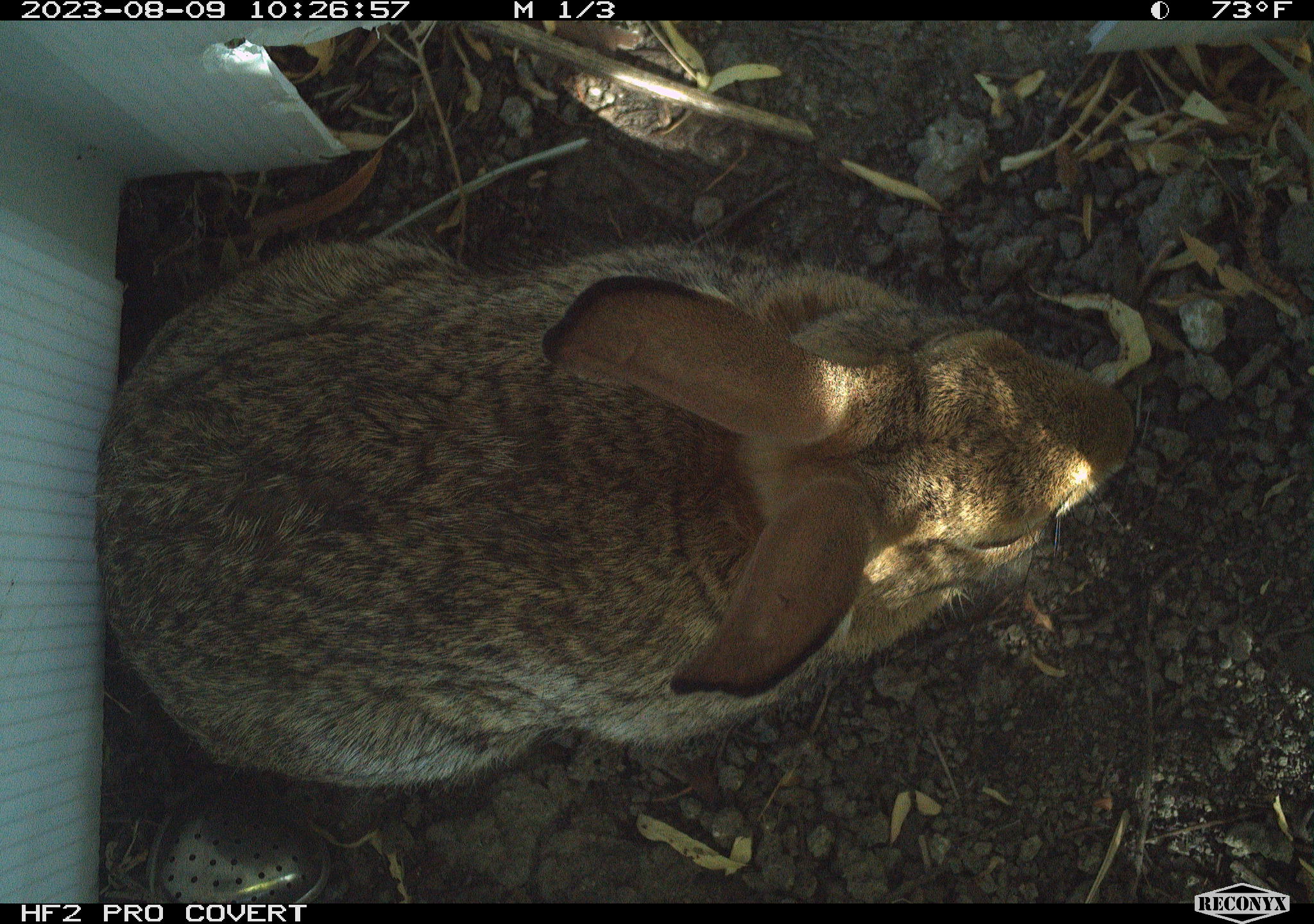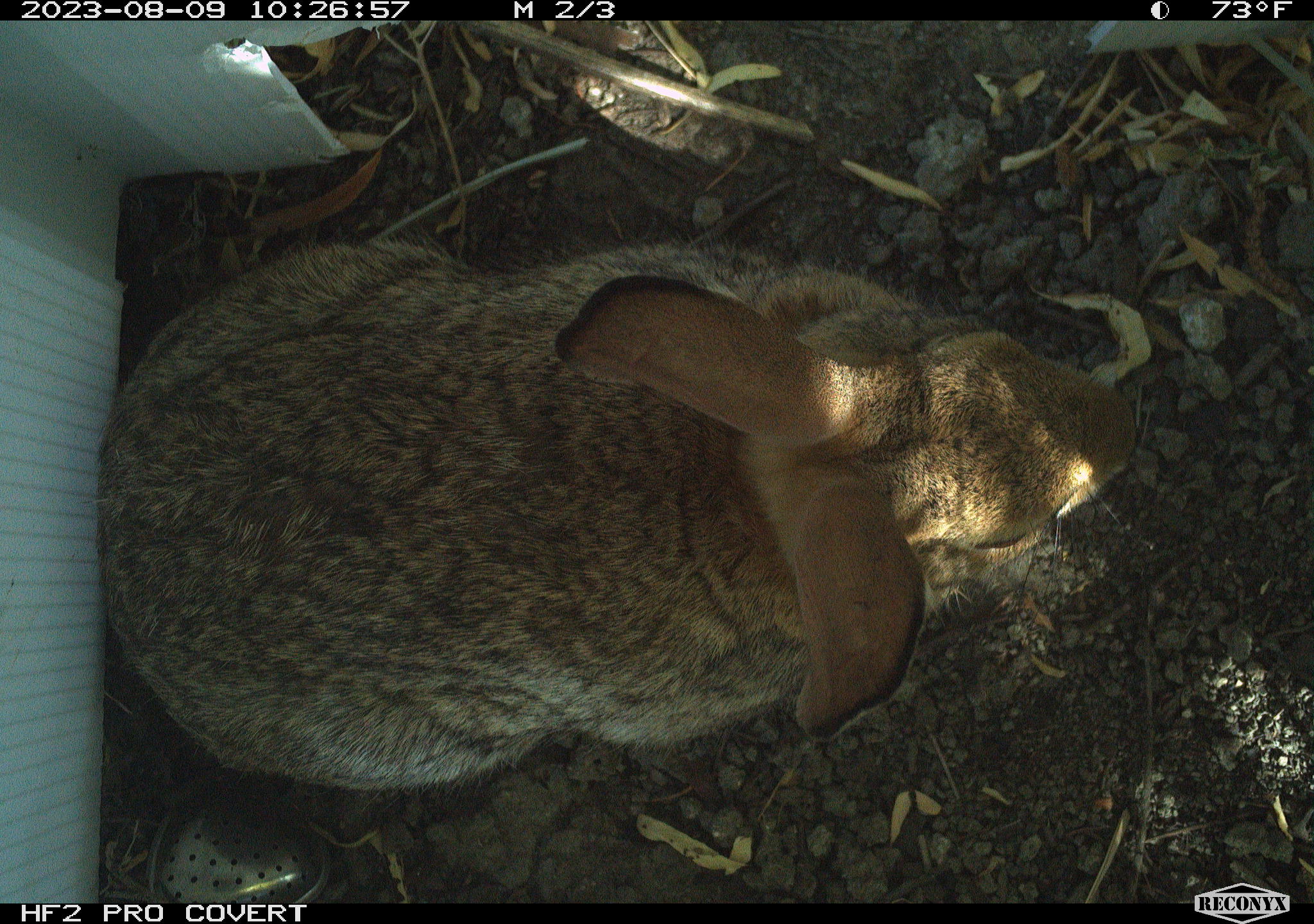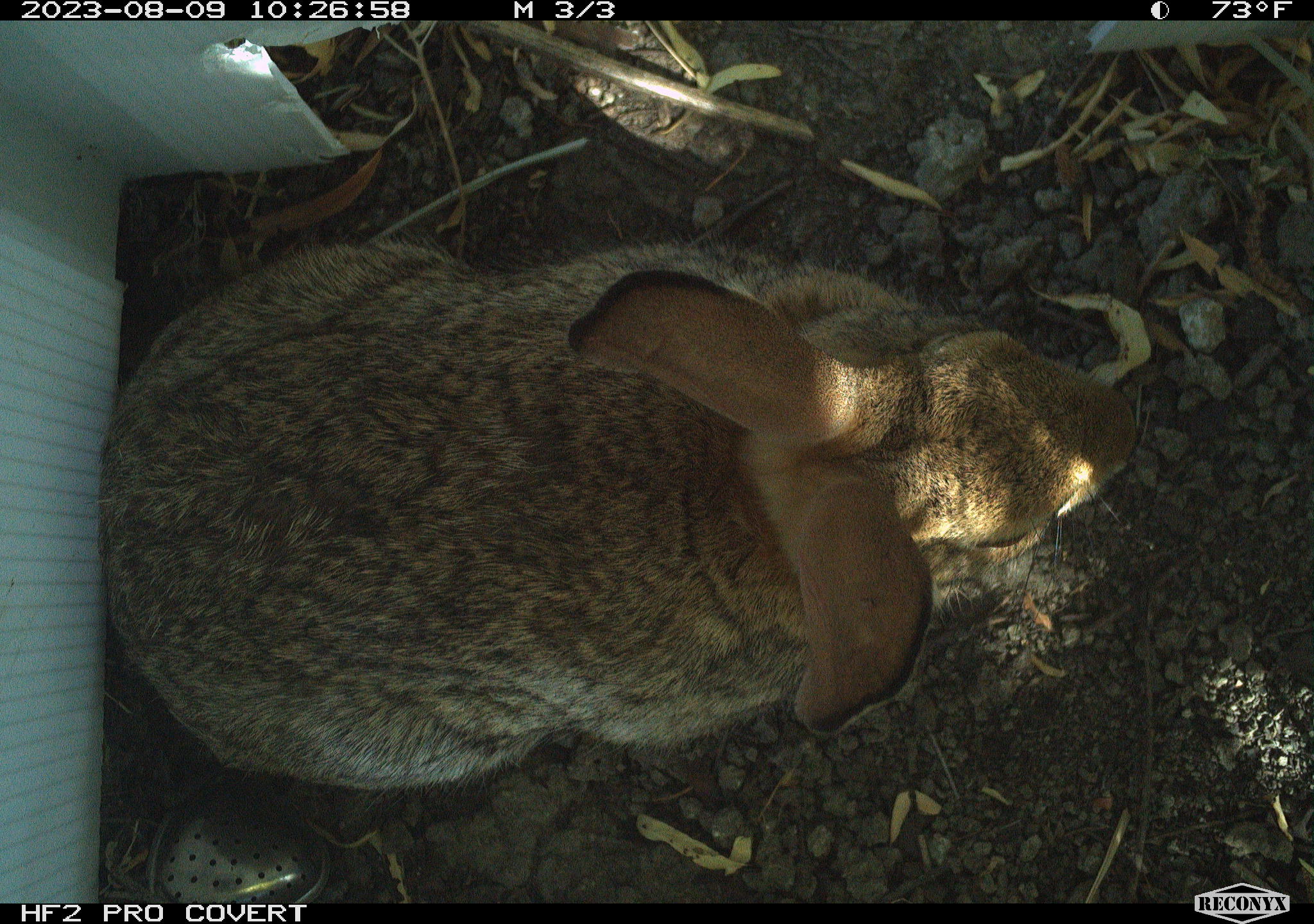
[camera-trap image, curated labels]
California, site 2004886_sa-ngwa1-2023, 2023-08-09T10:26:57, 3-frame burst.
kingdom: Animalia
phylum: Chordata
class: Mammalia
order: Lagomorpha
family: Leporidae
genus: Sylvilagus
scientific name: Sylvilagus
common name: cottontail rabbits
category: sylvilagus species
Sylvilagus species (cottontail rabbits) (Sylvilagus).